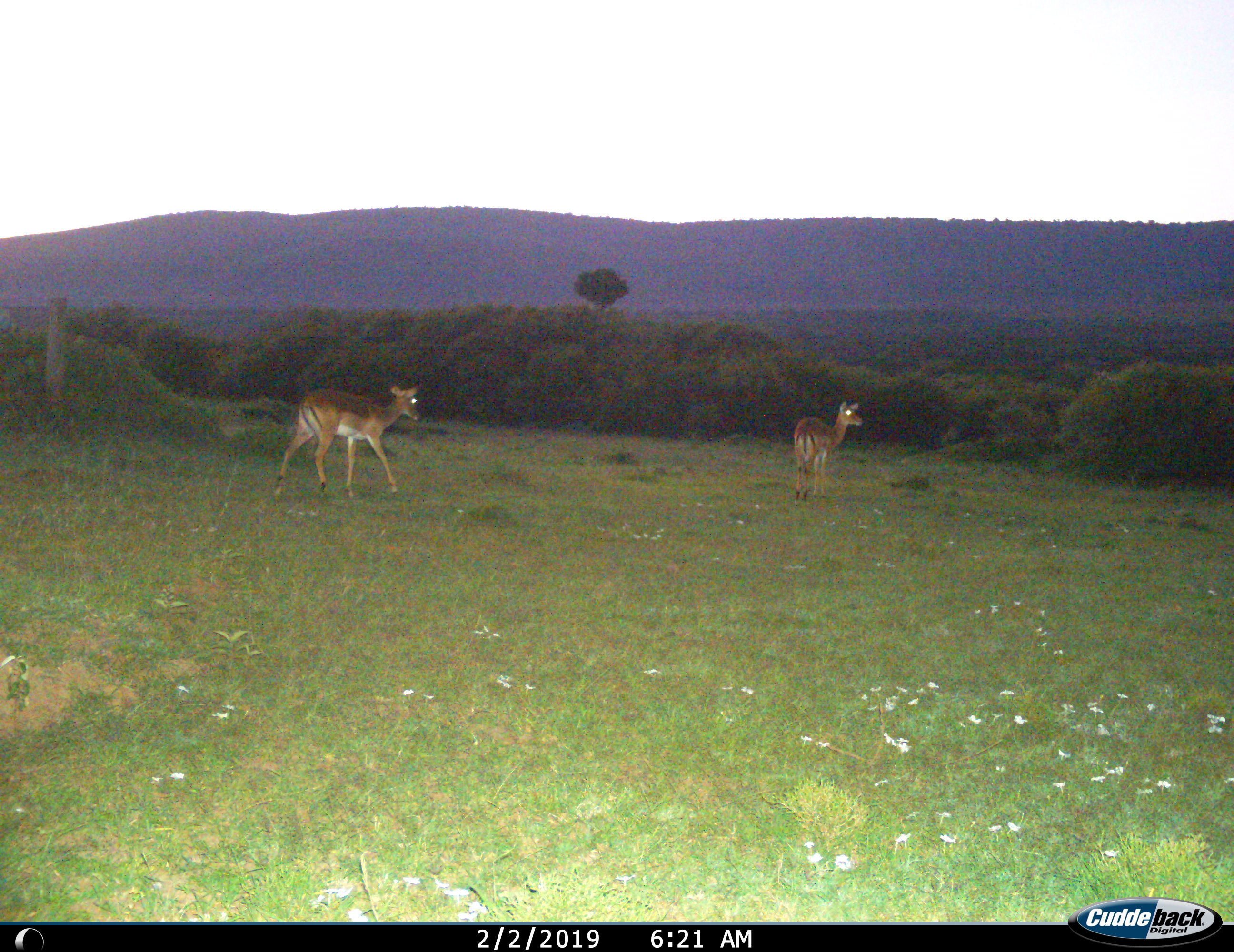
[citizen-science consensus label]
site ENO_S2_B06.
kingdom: Animalia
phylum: Chordata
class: Mammalia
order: Artiodactyla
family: Bovidae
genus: Aepyceros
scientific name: Aepyceros melampus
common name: impala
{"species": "impala (Aepyceros melampus)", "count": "2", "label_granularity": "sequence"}